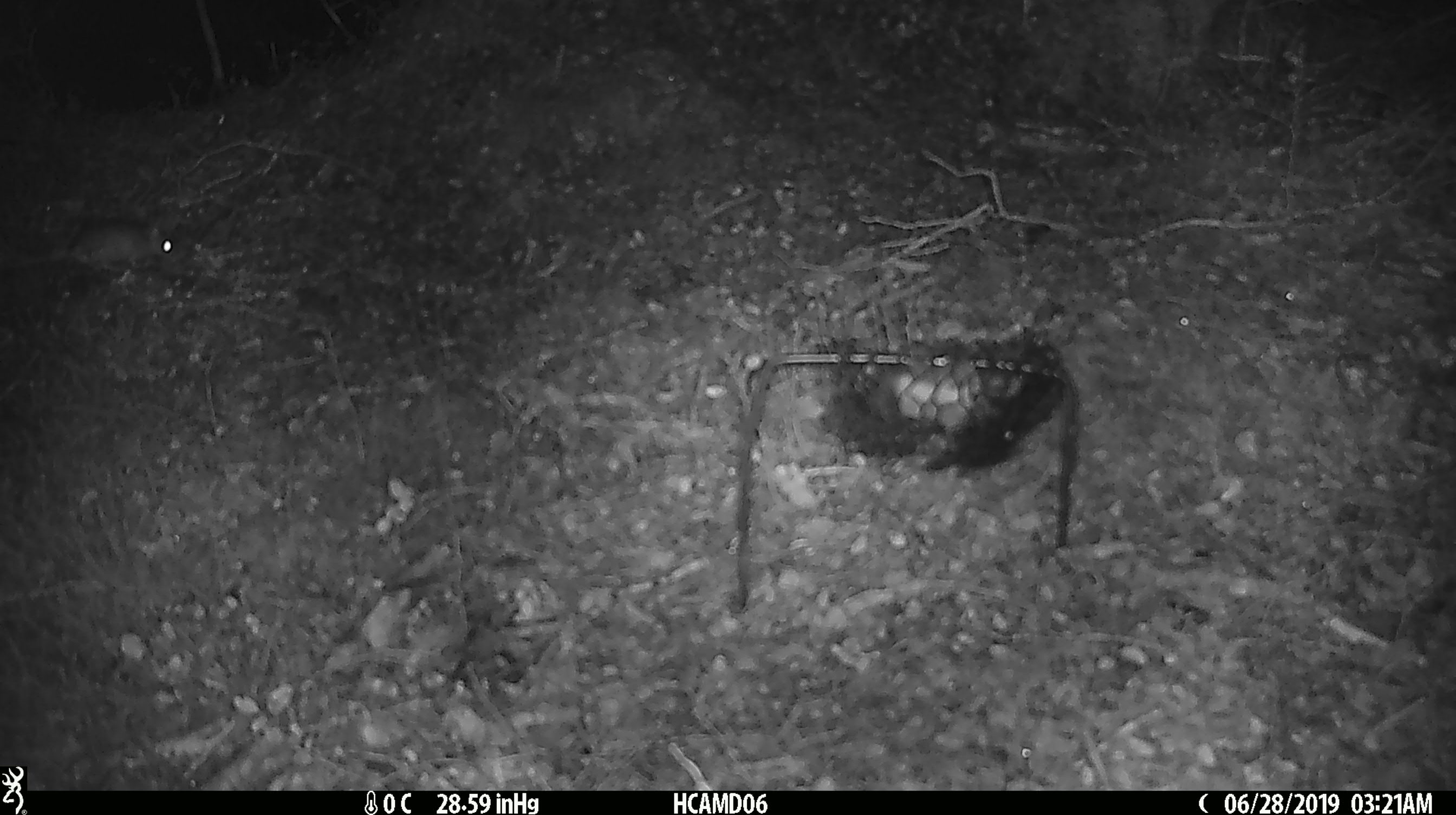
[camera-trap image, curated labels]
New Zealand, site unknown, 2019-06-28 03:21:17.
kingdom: Animalia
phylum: Chordata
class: Mammalia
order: Rodentia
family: Muridae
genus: Mus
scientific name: Mus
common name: mouse